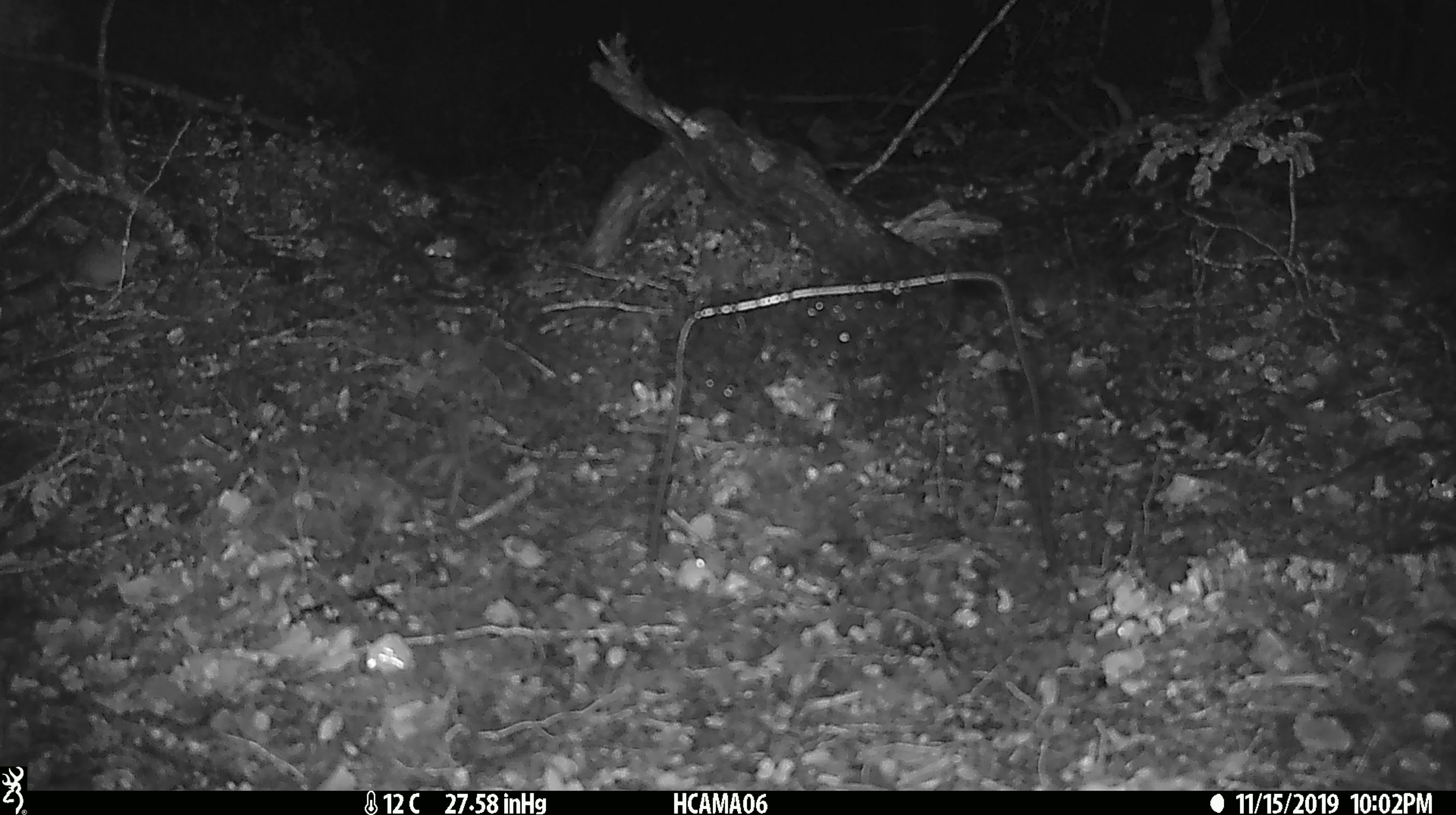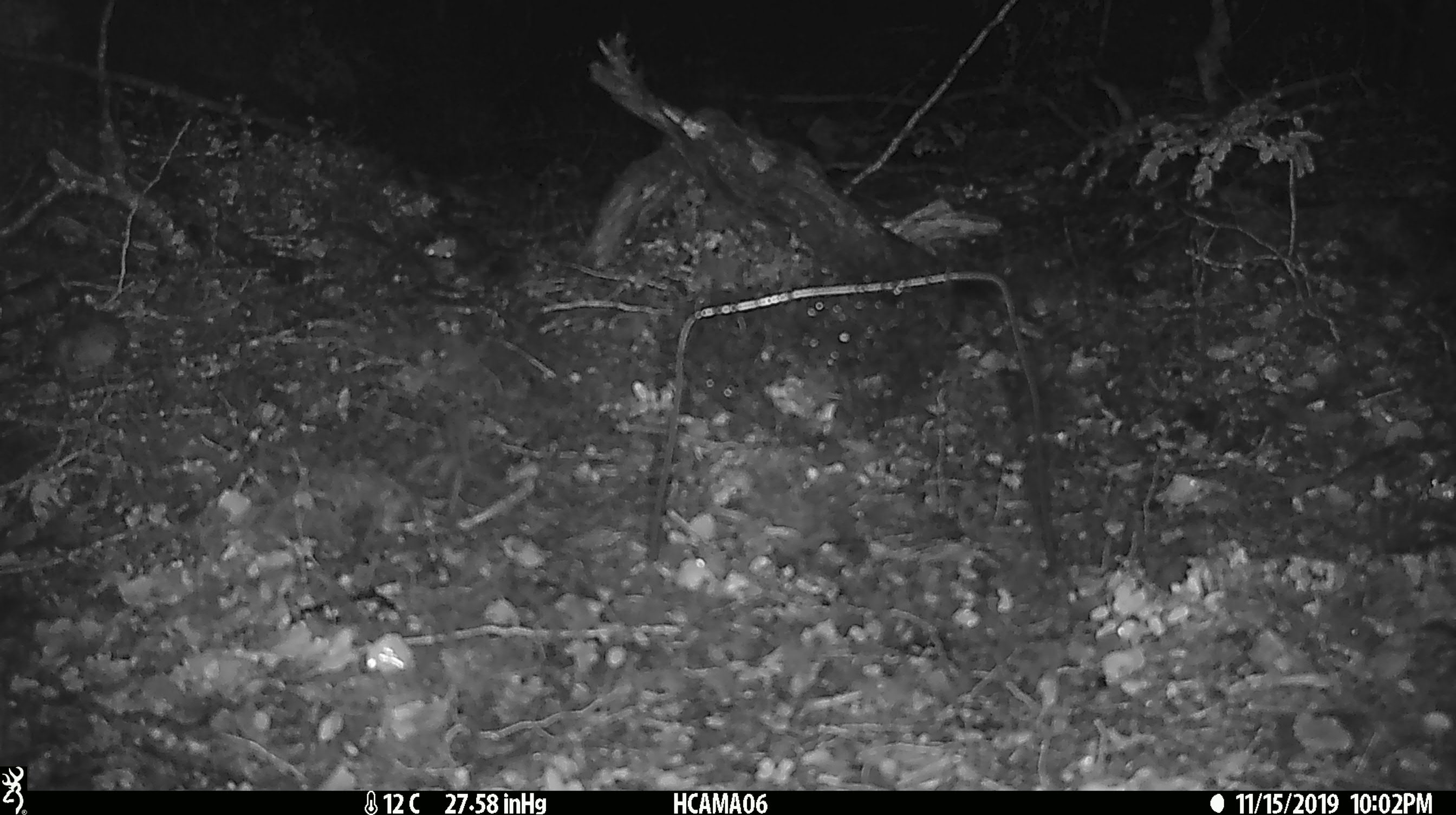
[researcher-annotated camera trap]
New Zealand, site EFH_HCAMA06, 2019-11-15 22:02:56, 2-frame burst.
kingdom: Animalia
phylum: Chordata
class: Mammalia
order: Rodentia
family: Muridae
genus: Mus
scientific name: Mus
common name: mouse